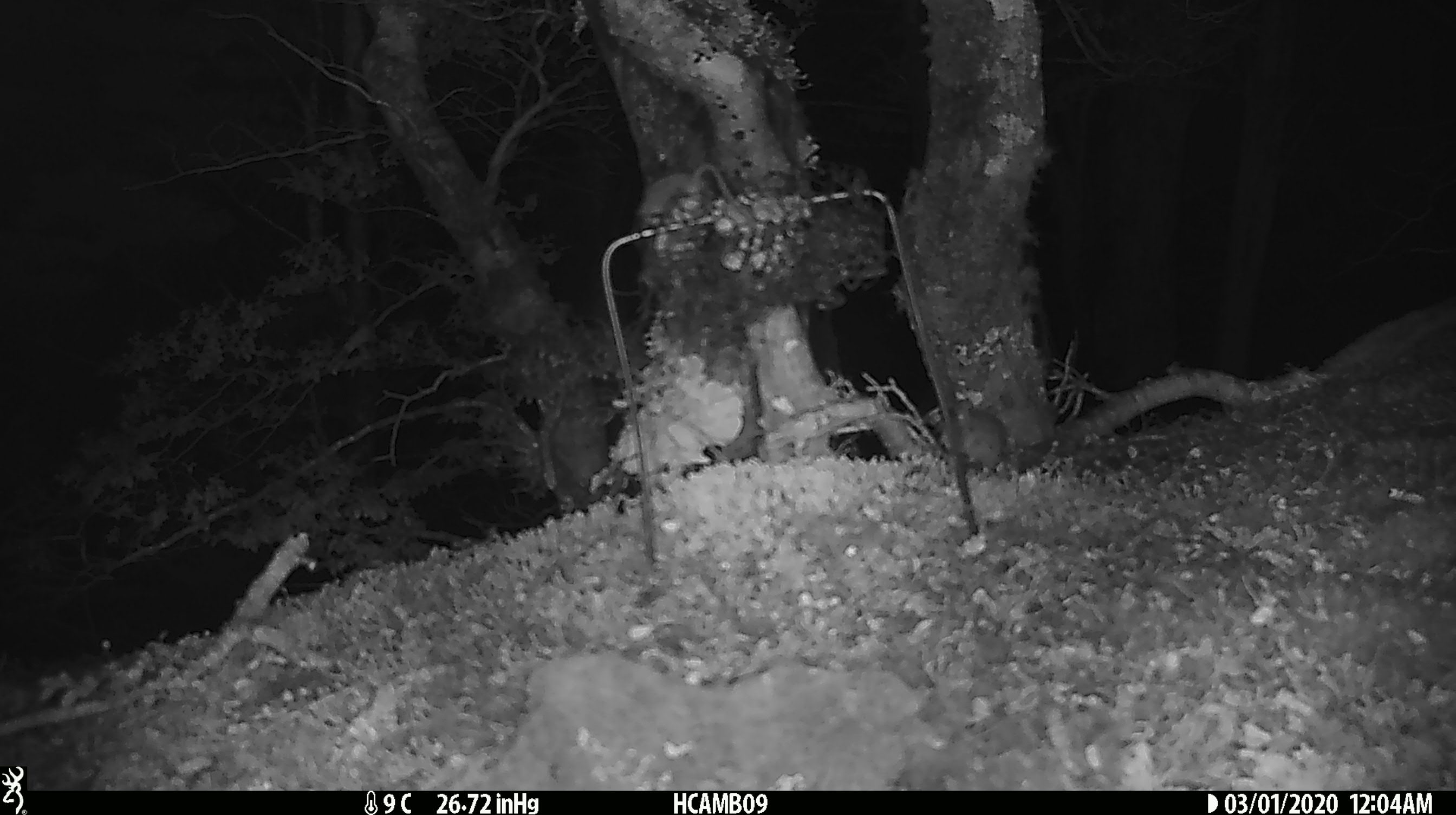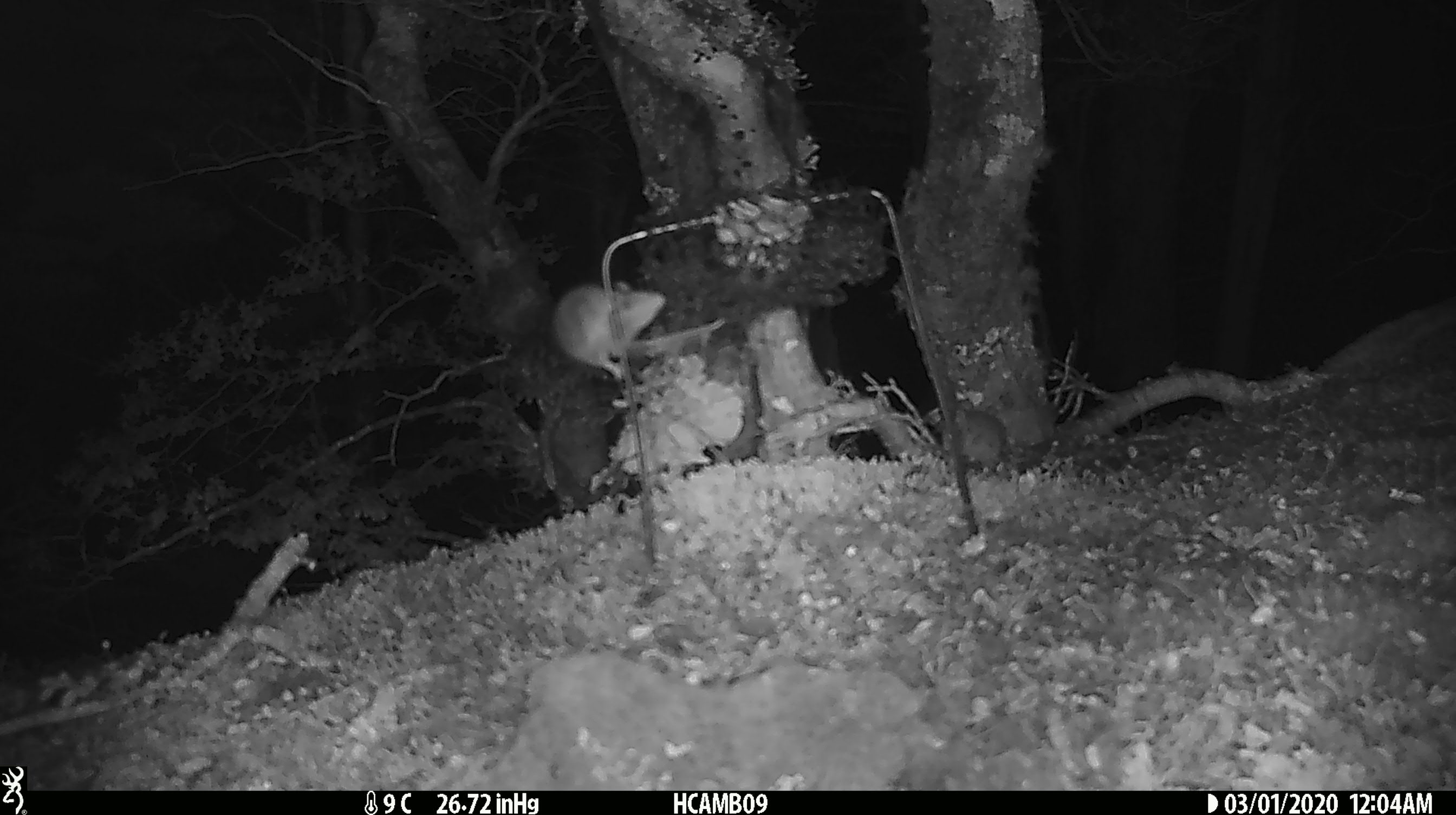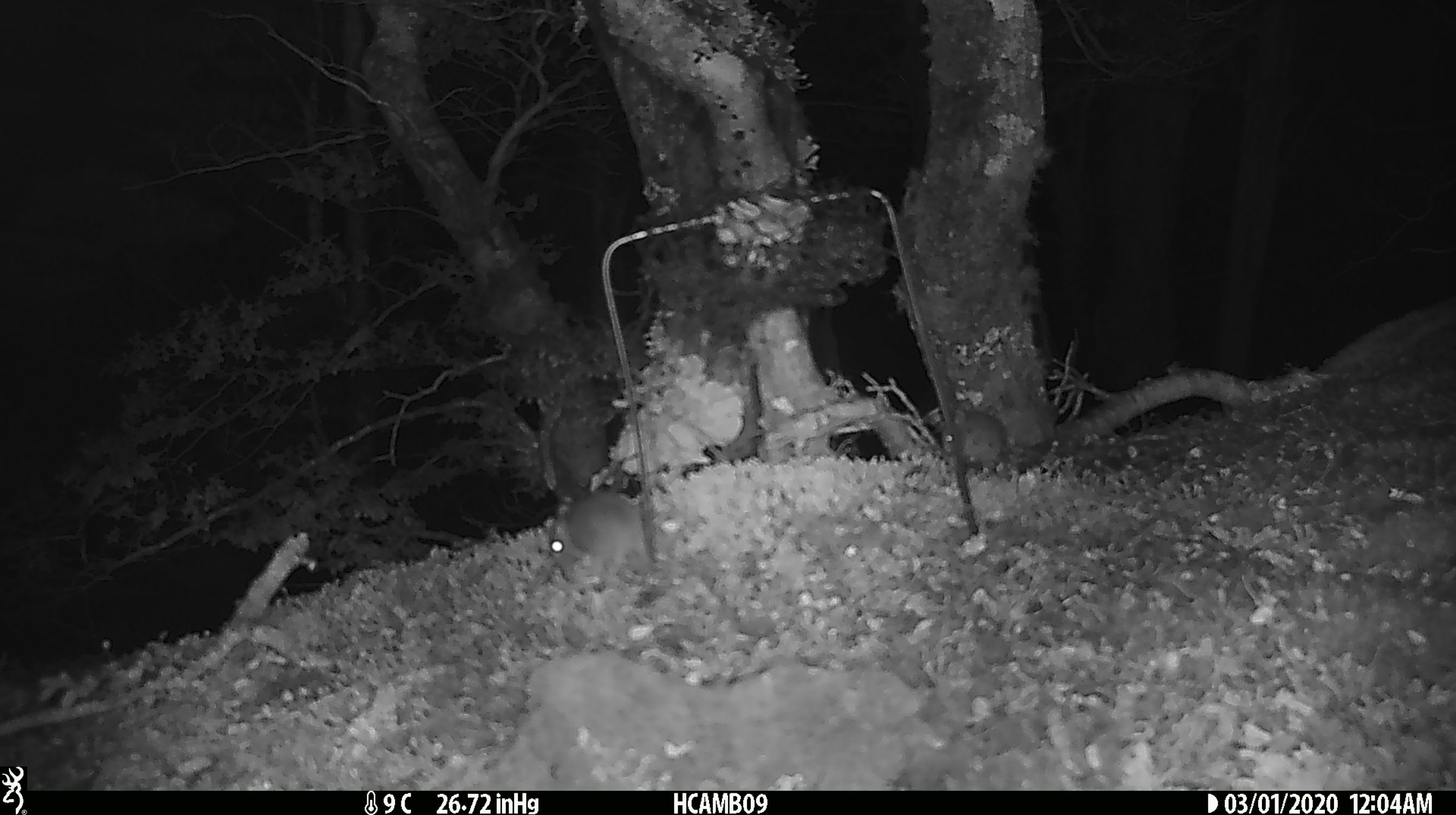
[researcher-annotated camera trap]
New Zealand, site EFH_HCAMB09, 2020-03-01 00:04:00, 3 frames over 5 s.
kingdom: Animalia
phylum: Chordata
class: Mammalia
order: Rodentia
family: Muridae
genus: Mus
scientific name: Mus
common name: mouse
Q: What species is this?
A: Mouse (Mus).